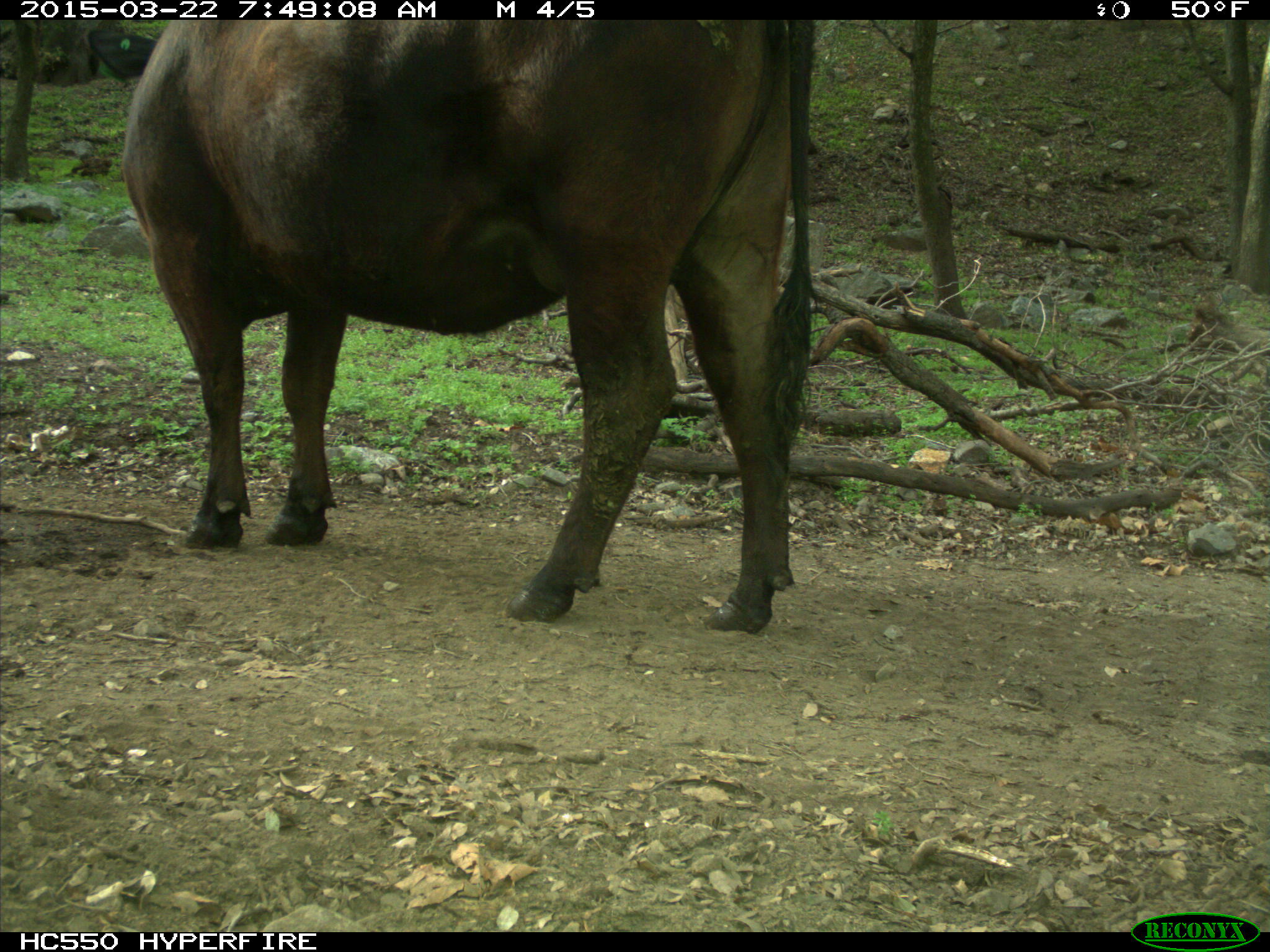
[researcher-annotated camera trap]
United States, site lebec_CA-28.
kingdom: Animalia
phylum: Chordata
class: Mammalia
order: Artiodactyla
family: Bovidae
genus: Bos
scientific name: Bos taurus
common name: domestic cow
Bos taurus (domestic cow).